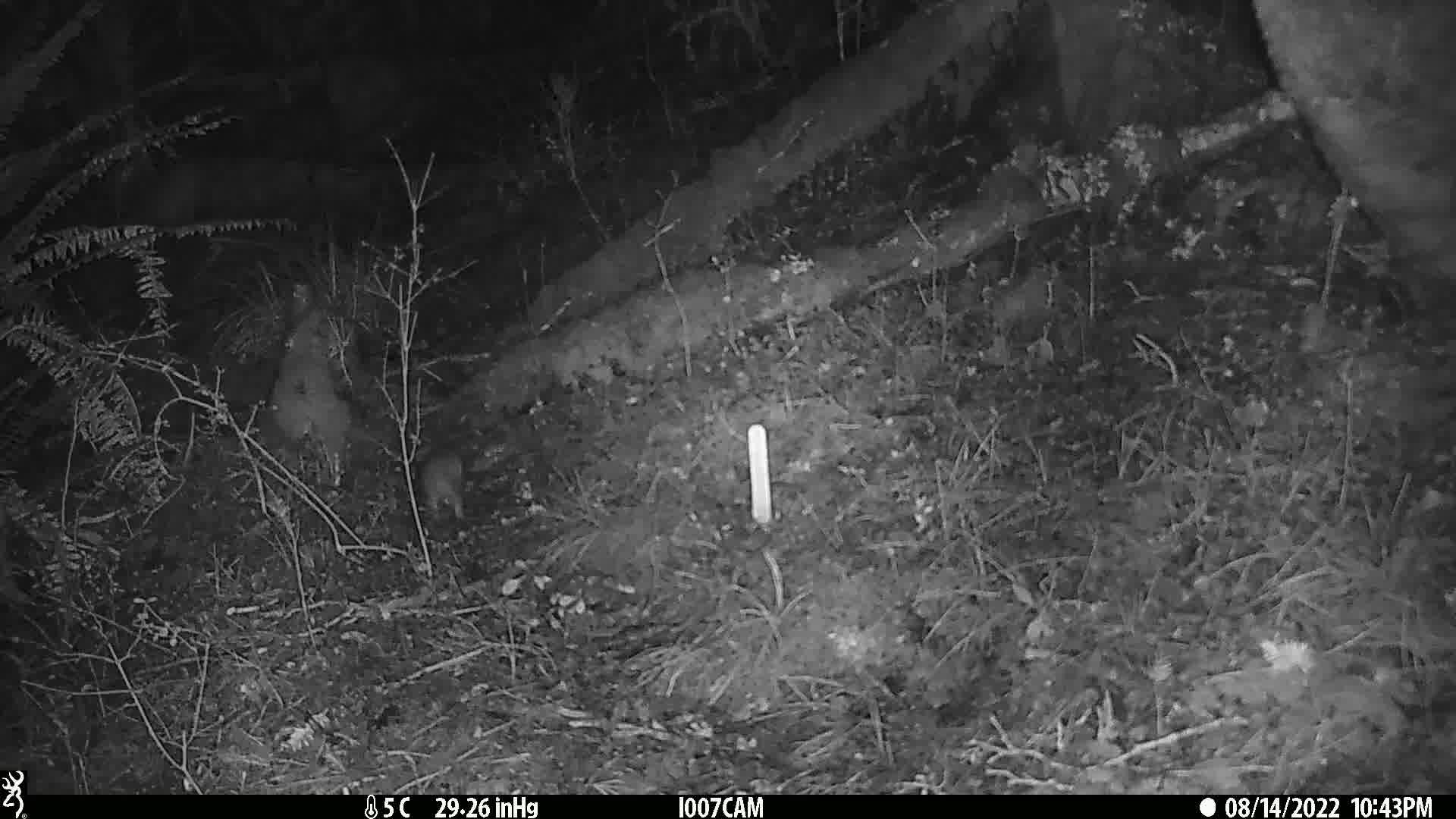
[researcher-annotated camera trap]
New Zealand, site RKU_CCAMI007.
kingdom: Animalia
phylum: Chordata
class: Mammalia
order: Rodentia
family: Muridae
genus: Rattus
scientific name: Rattus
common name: rat